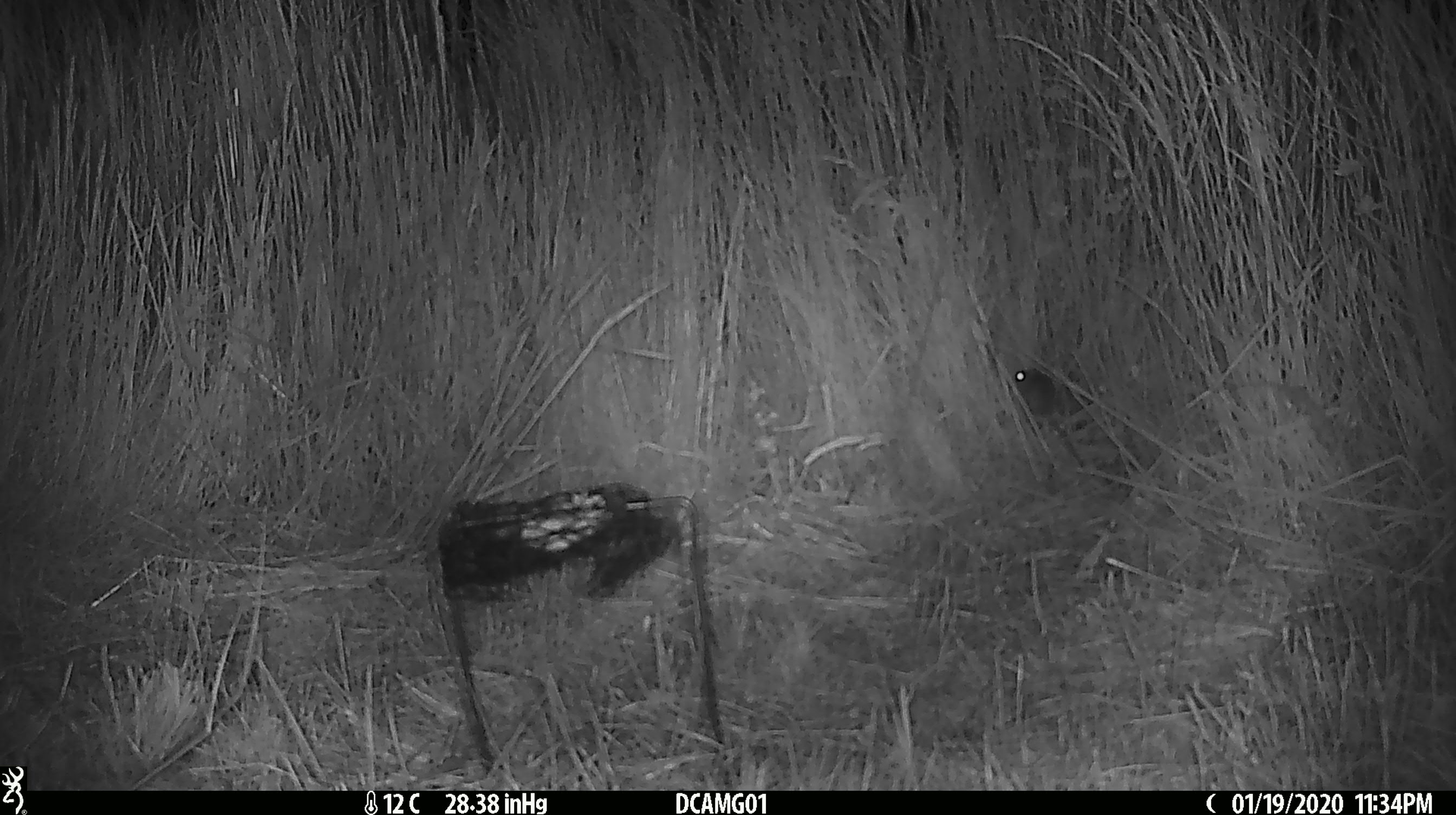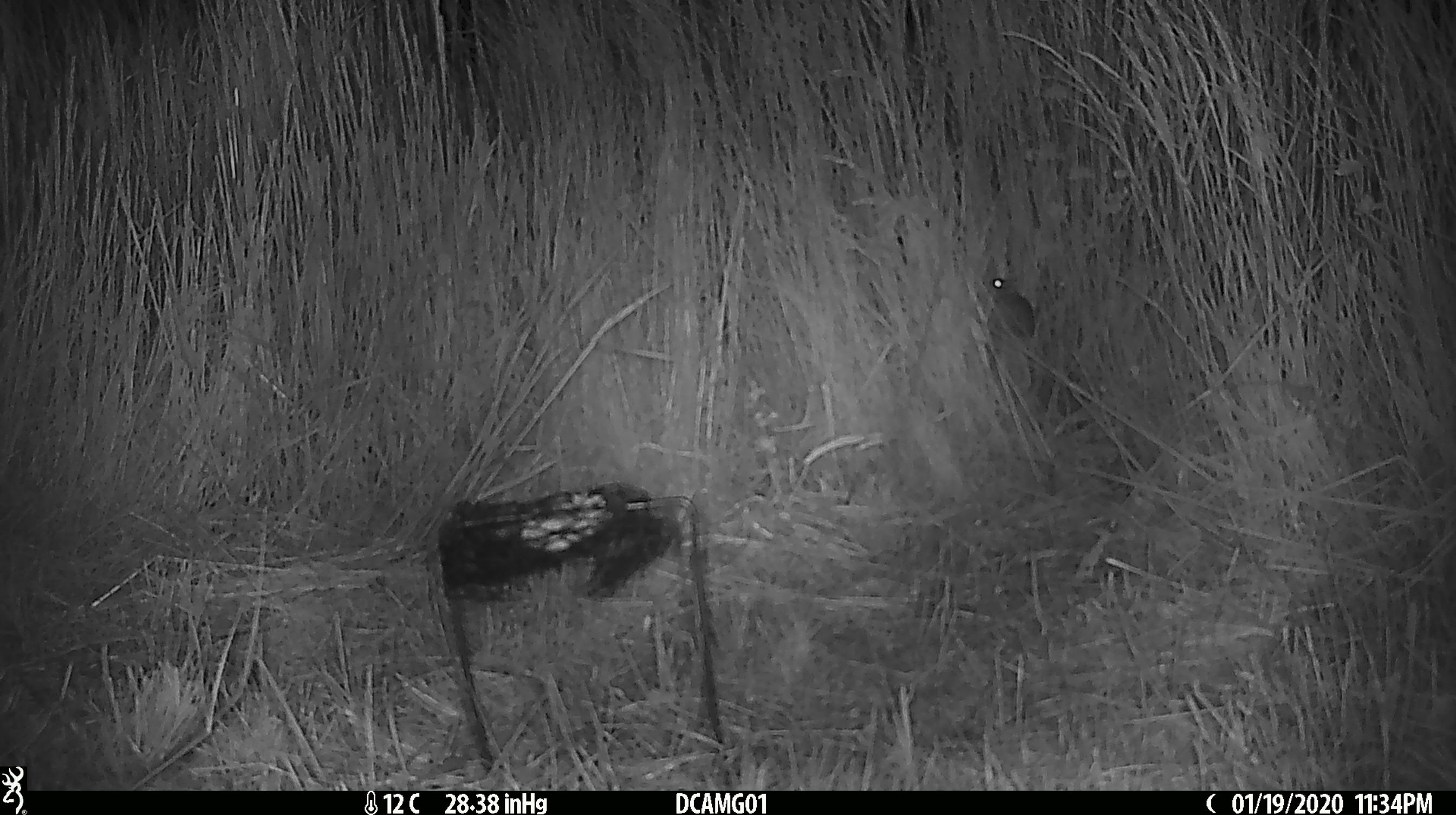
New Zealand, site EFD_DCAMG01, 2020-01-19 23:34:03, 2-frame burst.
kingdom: Animalia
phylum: Chordata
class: Mammalia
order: Rodentia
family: Muridae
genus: Mus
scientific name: Mus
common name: mouse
Mouse (Mus).